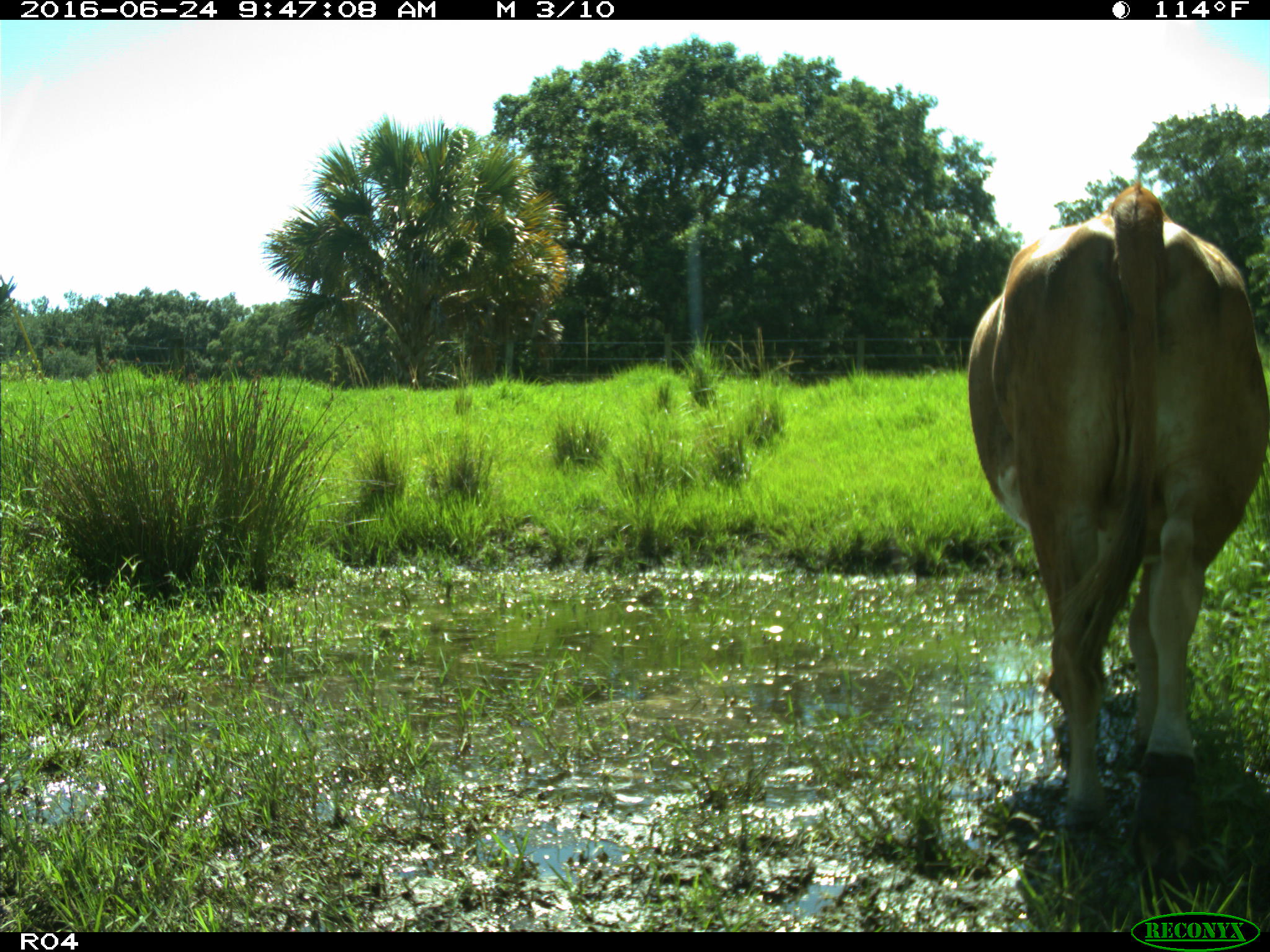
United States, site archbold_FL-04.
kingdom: Animalia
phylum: Chordata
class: Mammalia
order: Artiodactyla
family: Bovidae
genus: Bos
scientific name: Bos taurus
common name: domestic cow